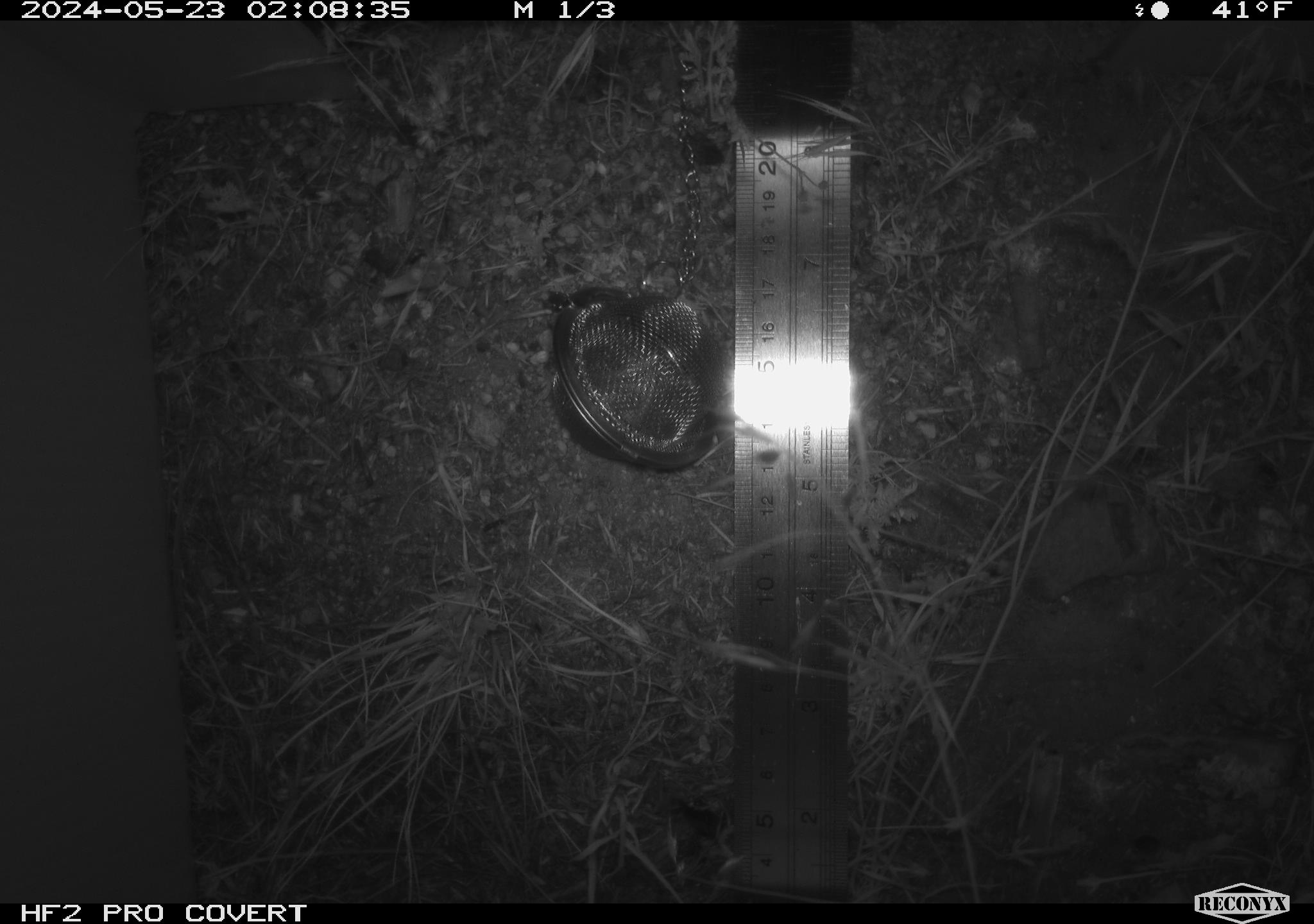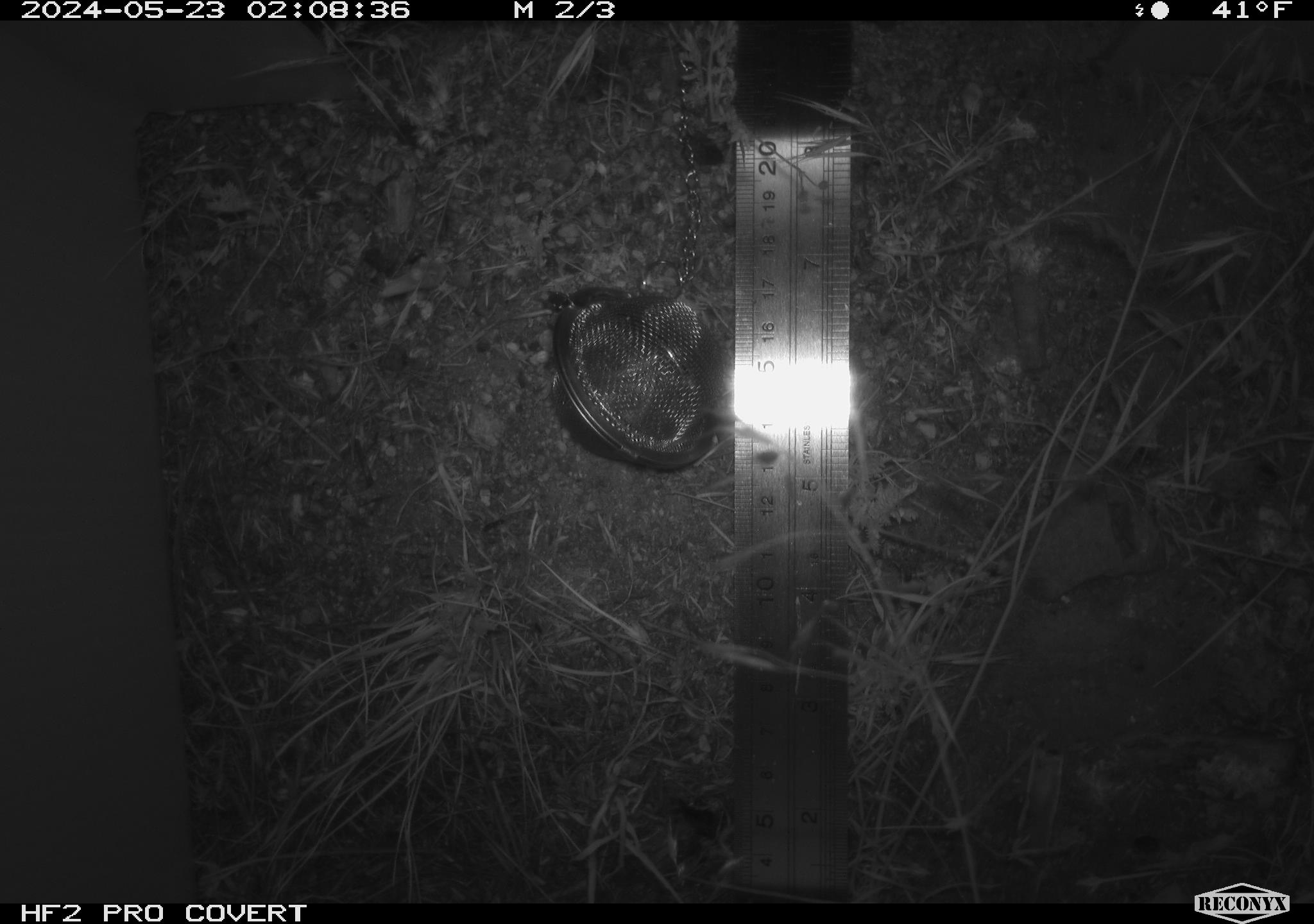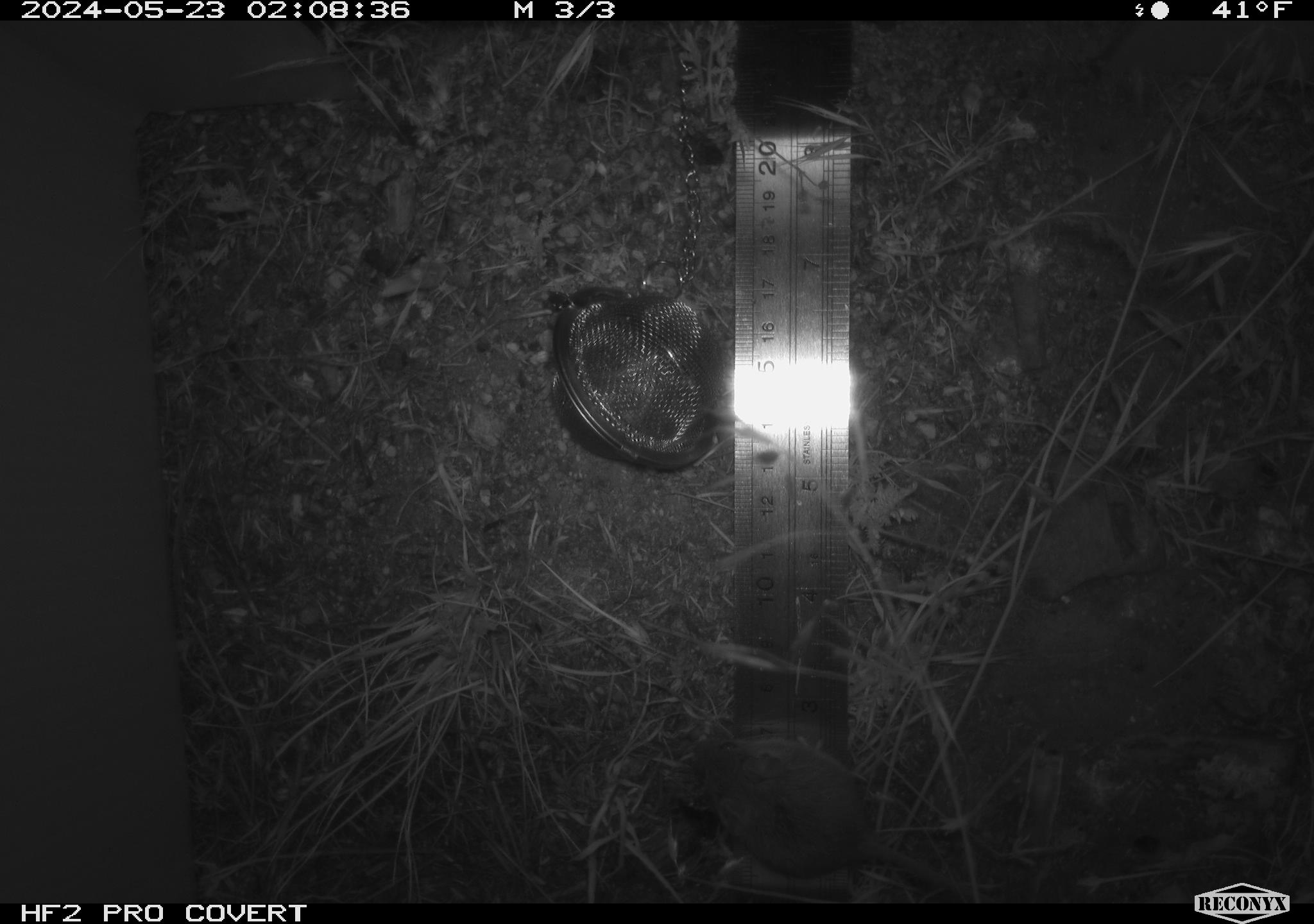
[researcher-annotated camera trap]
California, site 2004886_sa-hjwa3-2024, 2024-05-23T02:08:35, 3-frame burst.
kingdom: Animalia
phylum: Chordata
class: Mammalia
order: Rodentia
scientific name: Rodentia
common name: rodent